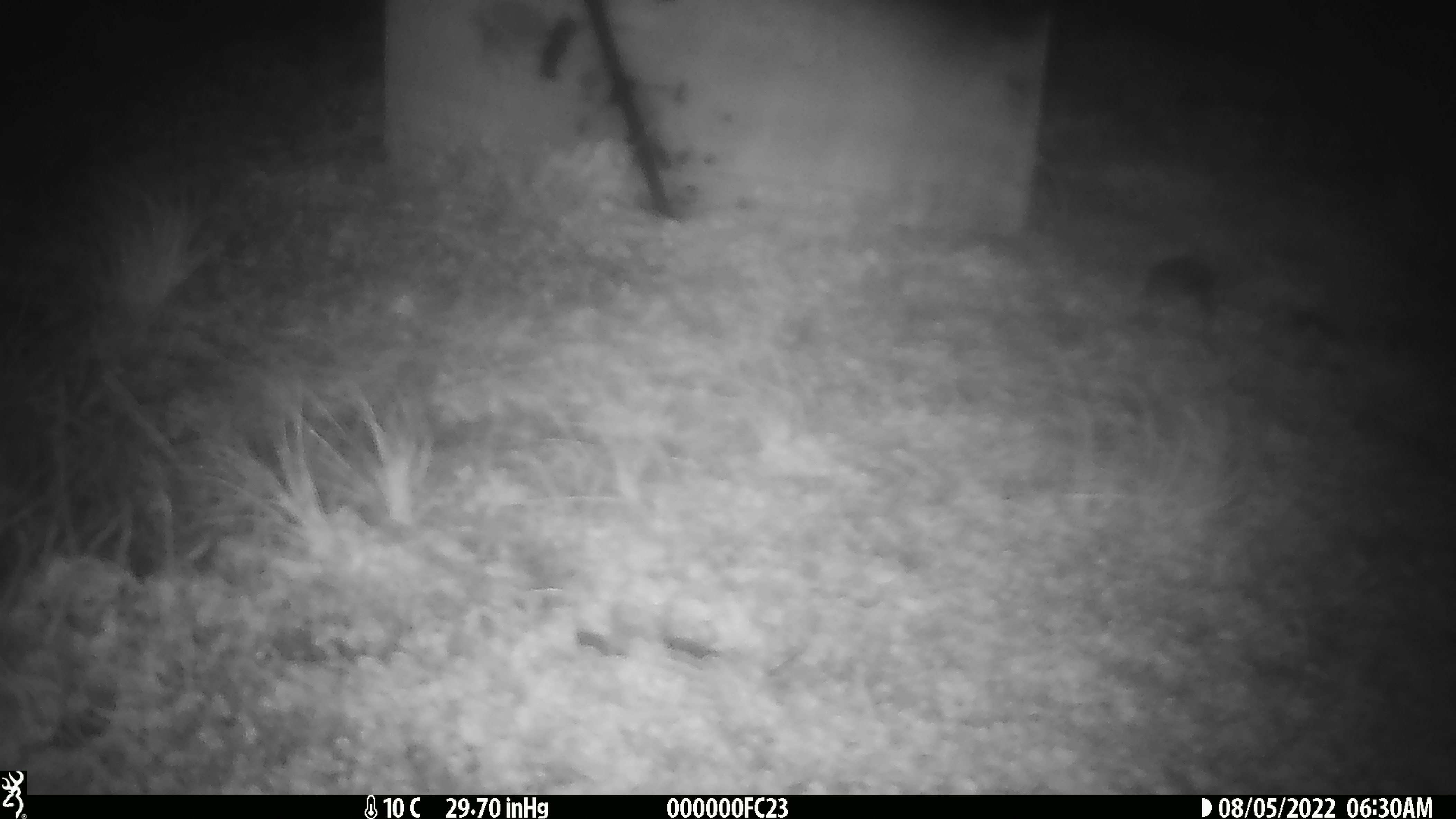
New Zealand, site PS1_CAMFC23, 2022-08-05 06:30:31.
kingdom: Animalia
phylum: Chordata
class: Mammalia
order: Rodentia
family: Muridae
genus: Mus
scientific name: Mus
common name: mouse